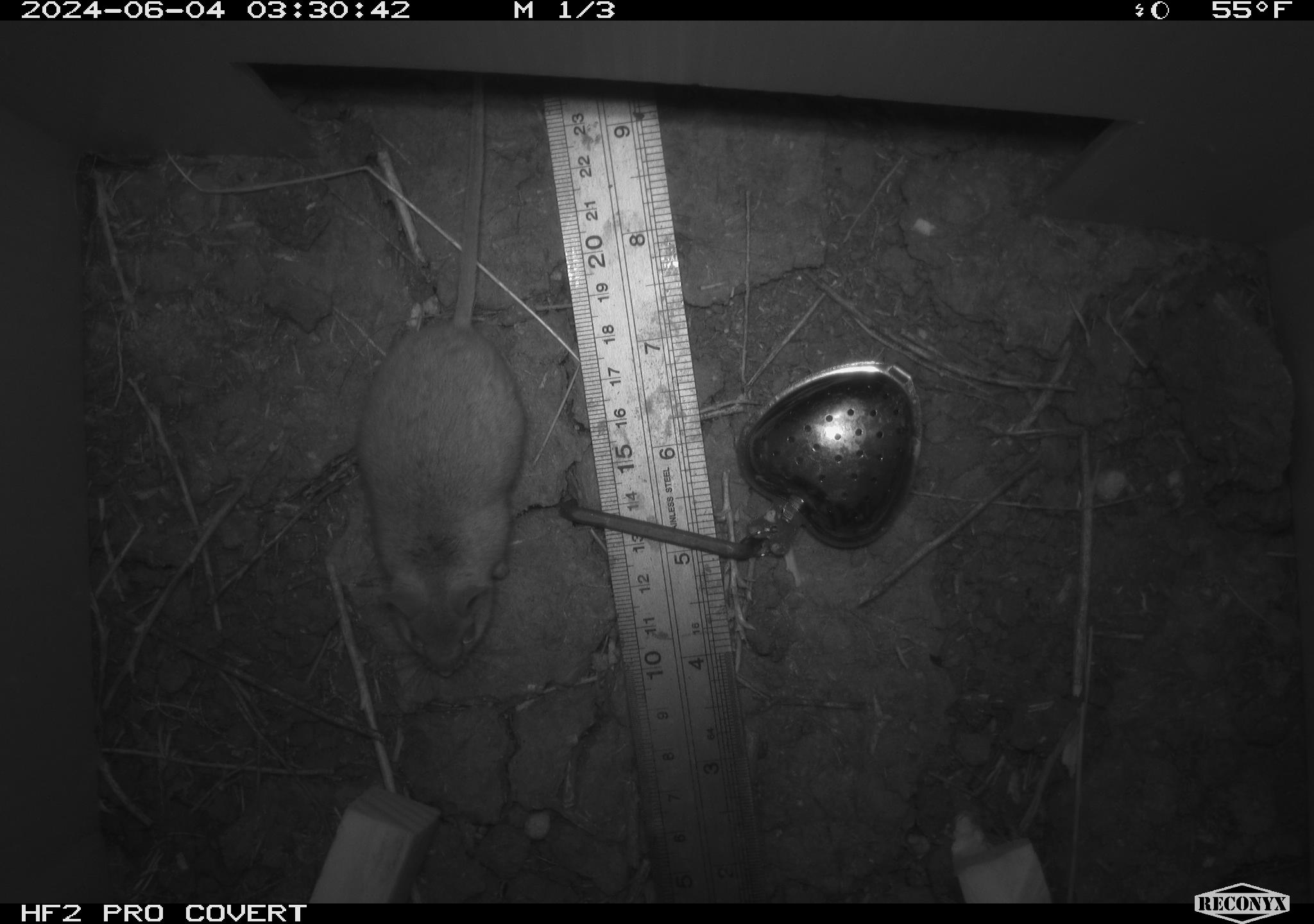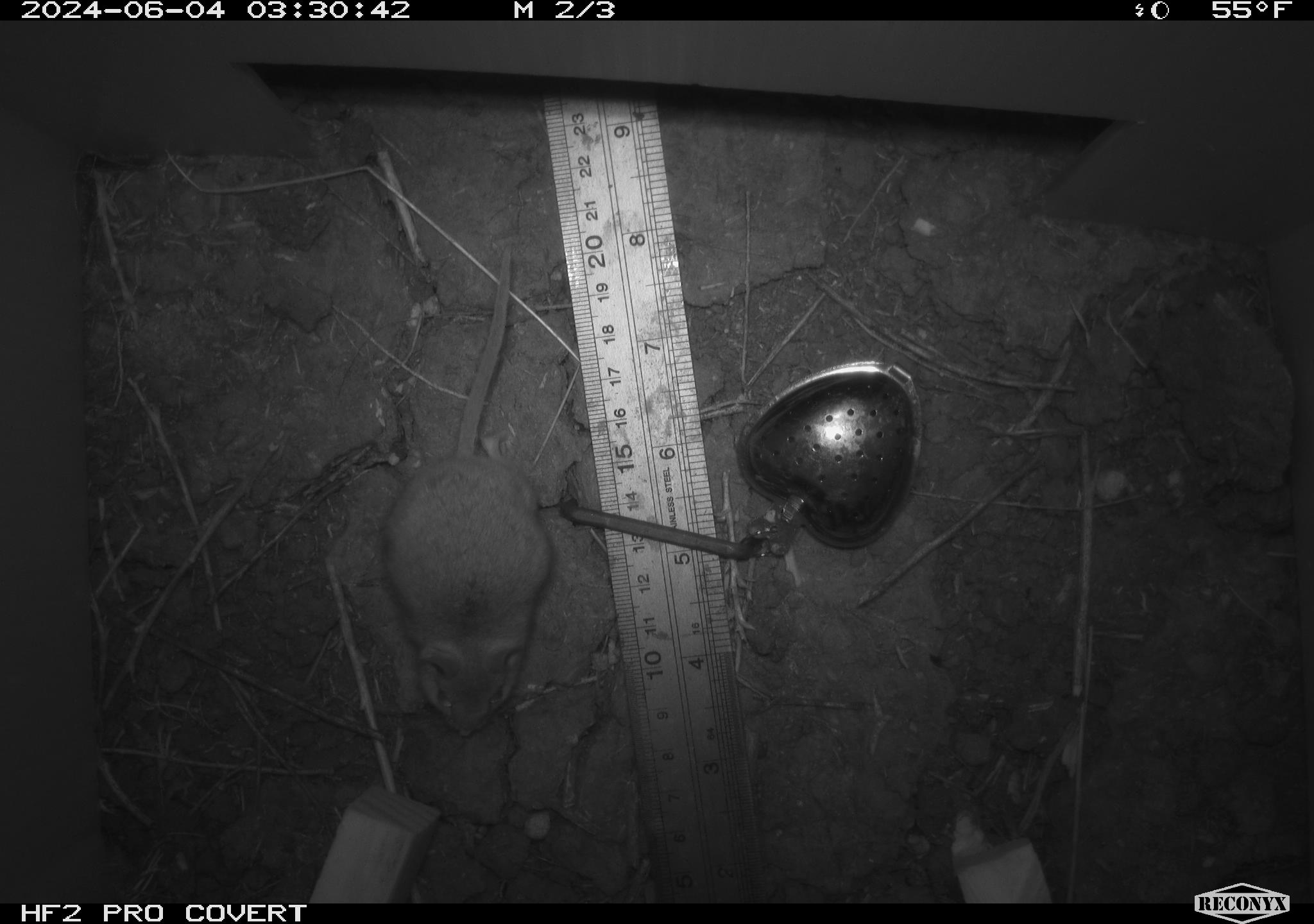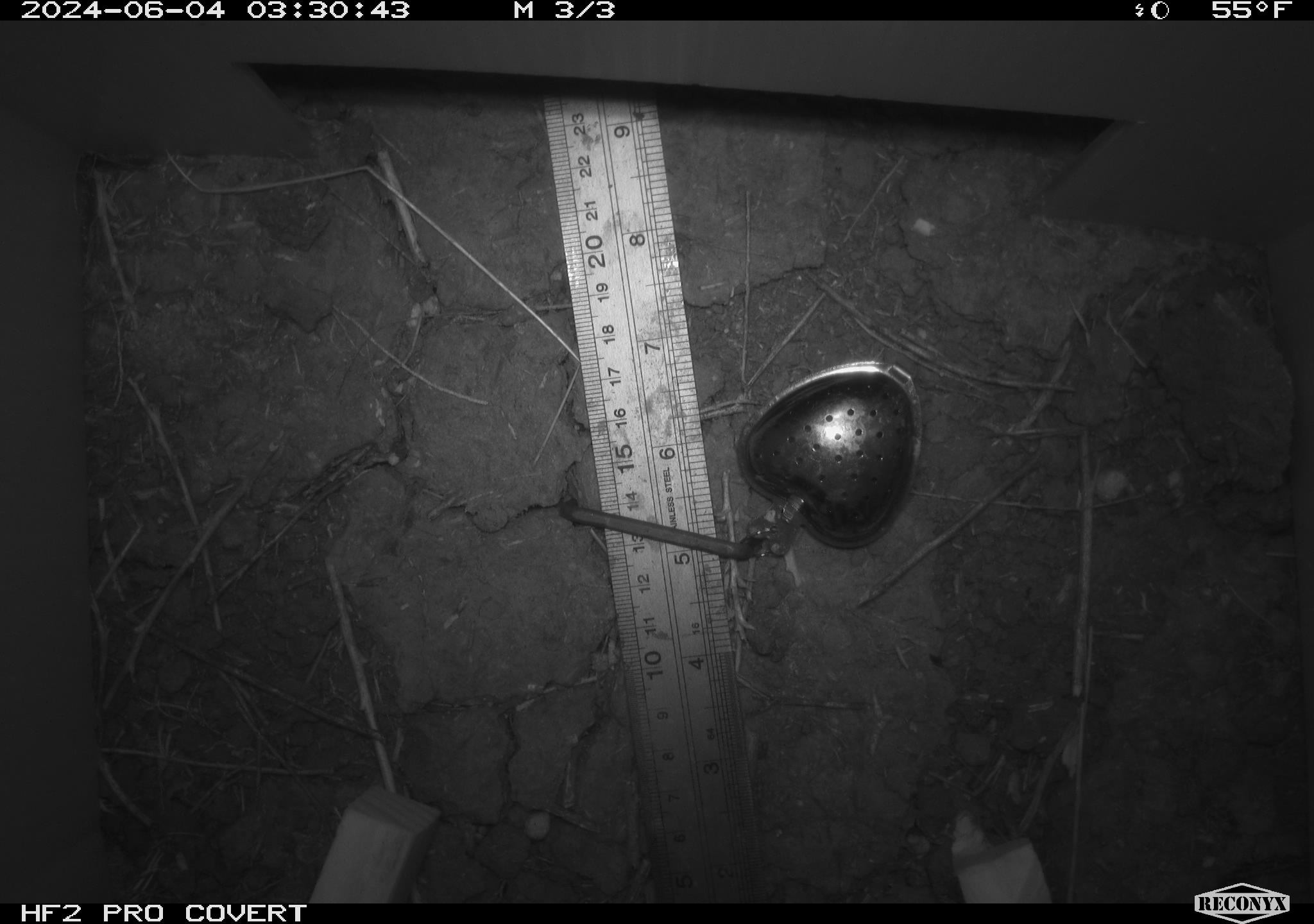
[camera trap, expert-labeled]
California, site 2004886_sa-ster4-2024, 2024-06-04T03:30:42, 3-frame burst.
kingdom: Animalia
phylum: Chordata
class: Mammalia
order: Rodentia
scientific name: Rodentia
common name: mouse species